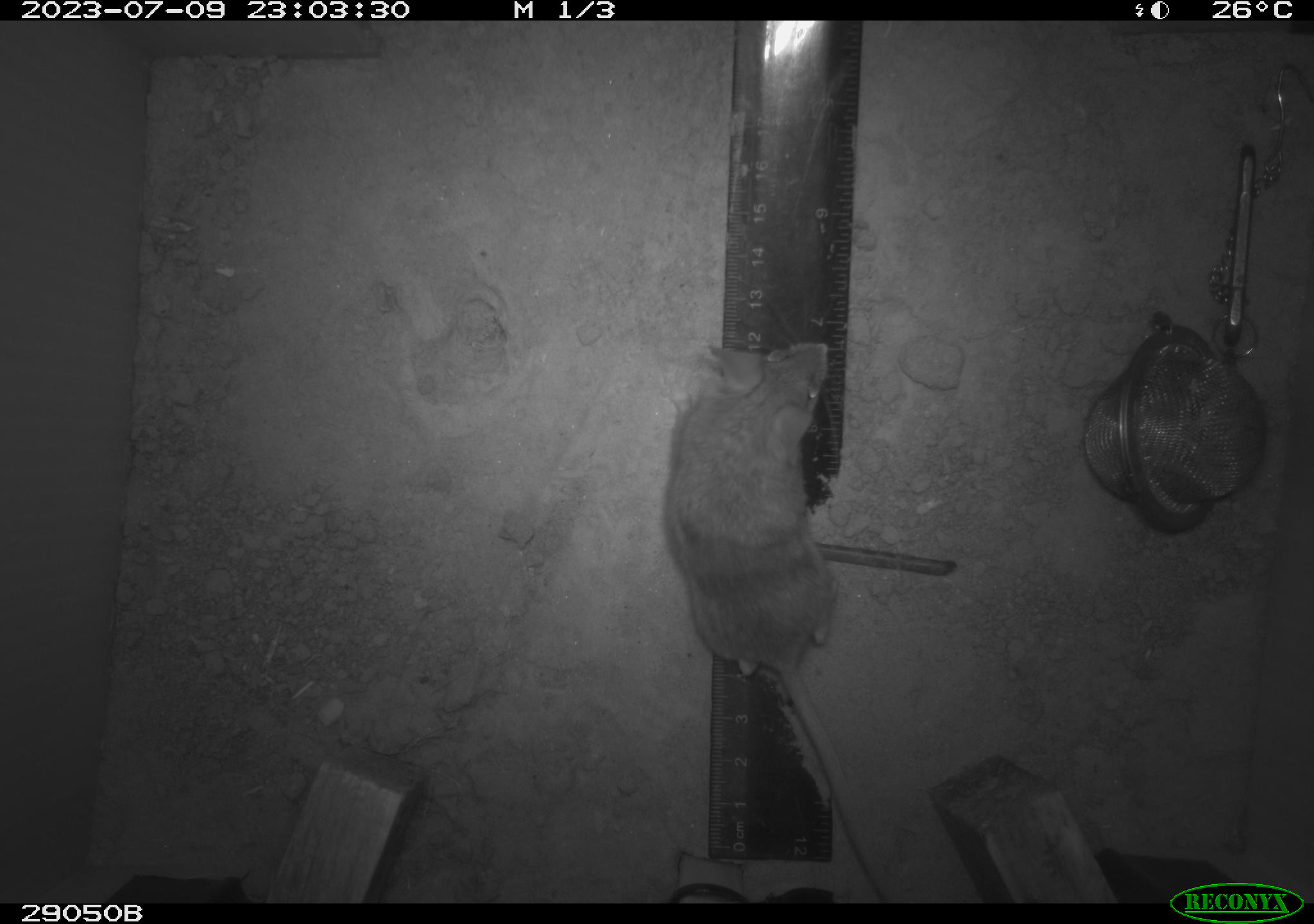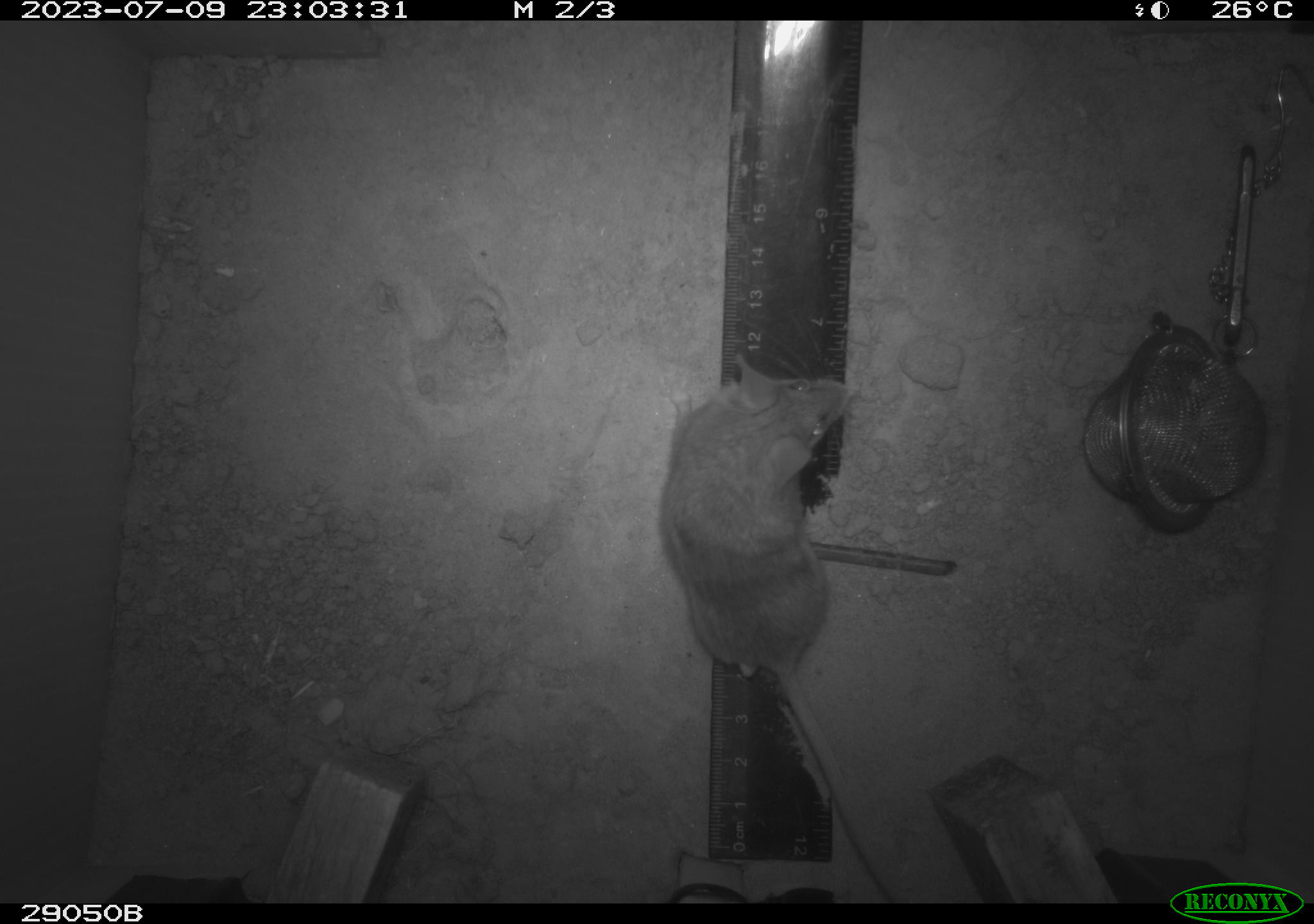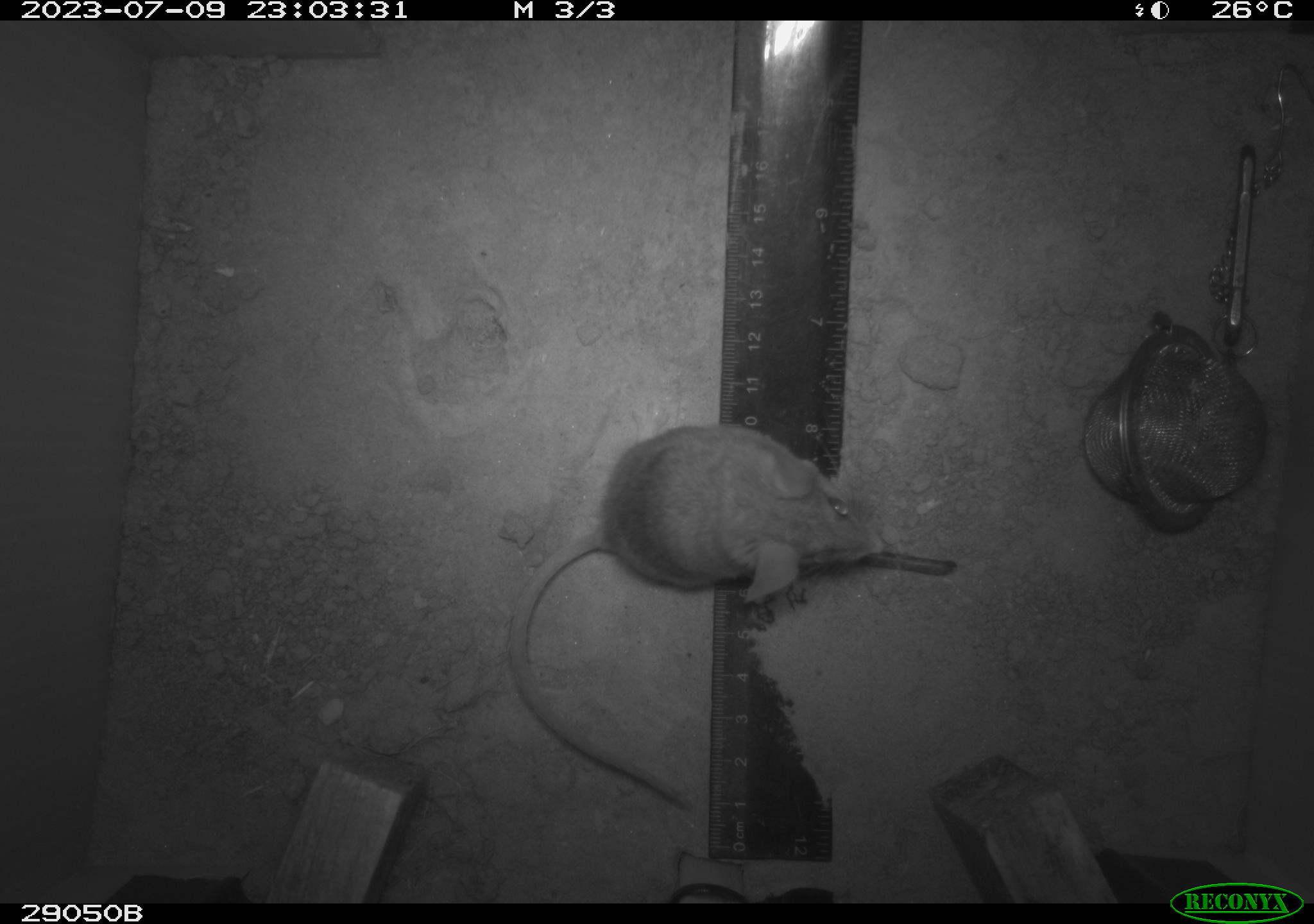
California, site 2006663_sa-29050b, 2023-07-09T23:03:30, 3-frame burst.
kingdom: Animalia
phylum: Chordata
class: Mammalia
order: Rodentia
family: Cricetidae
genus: Peromyscus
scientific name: Peromyscus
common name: deer mice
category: peromyscus species